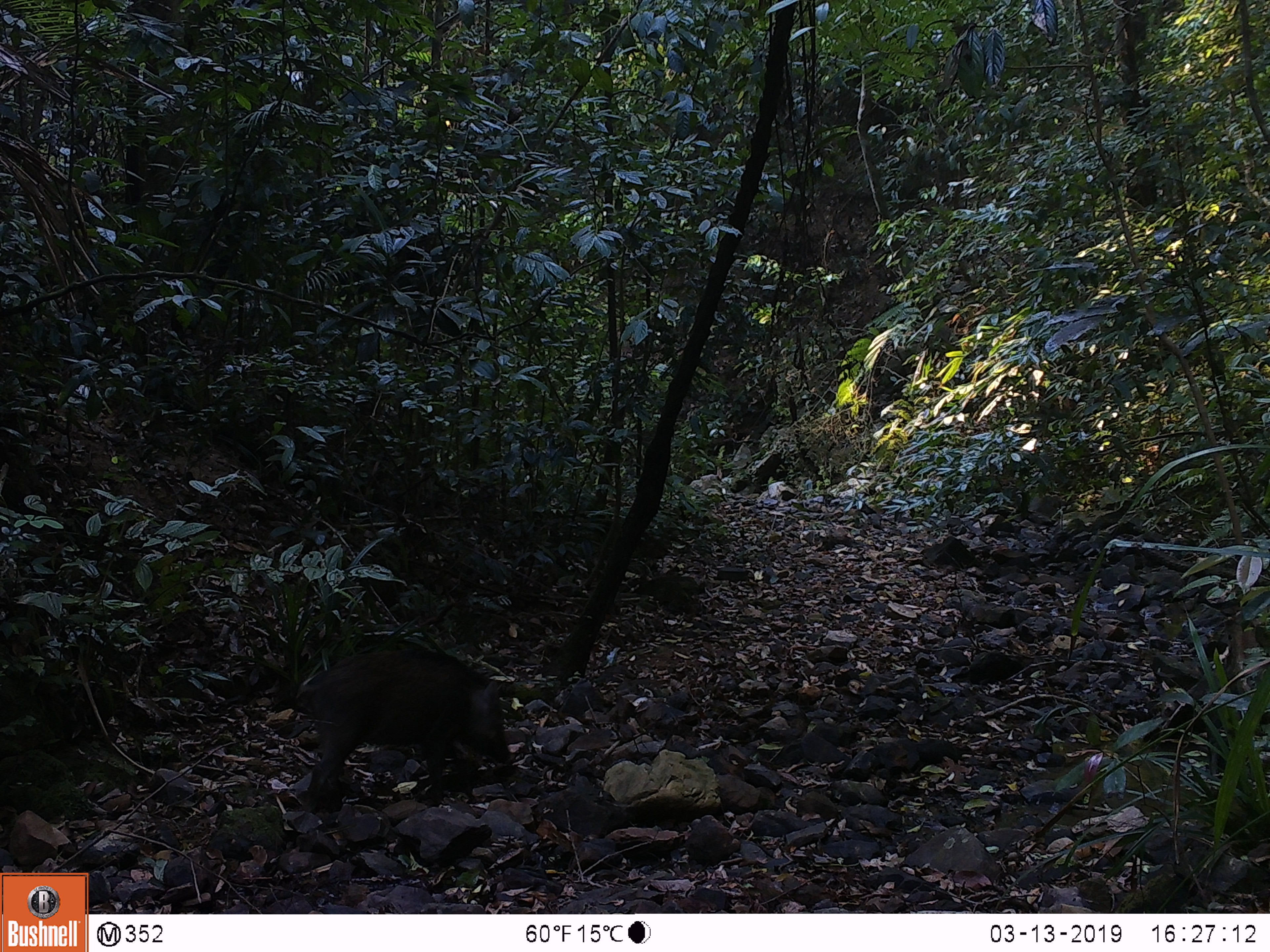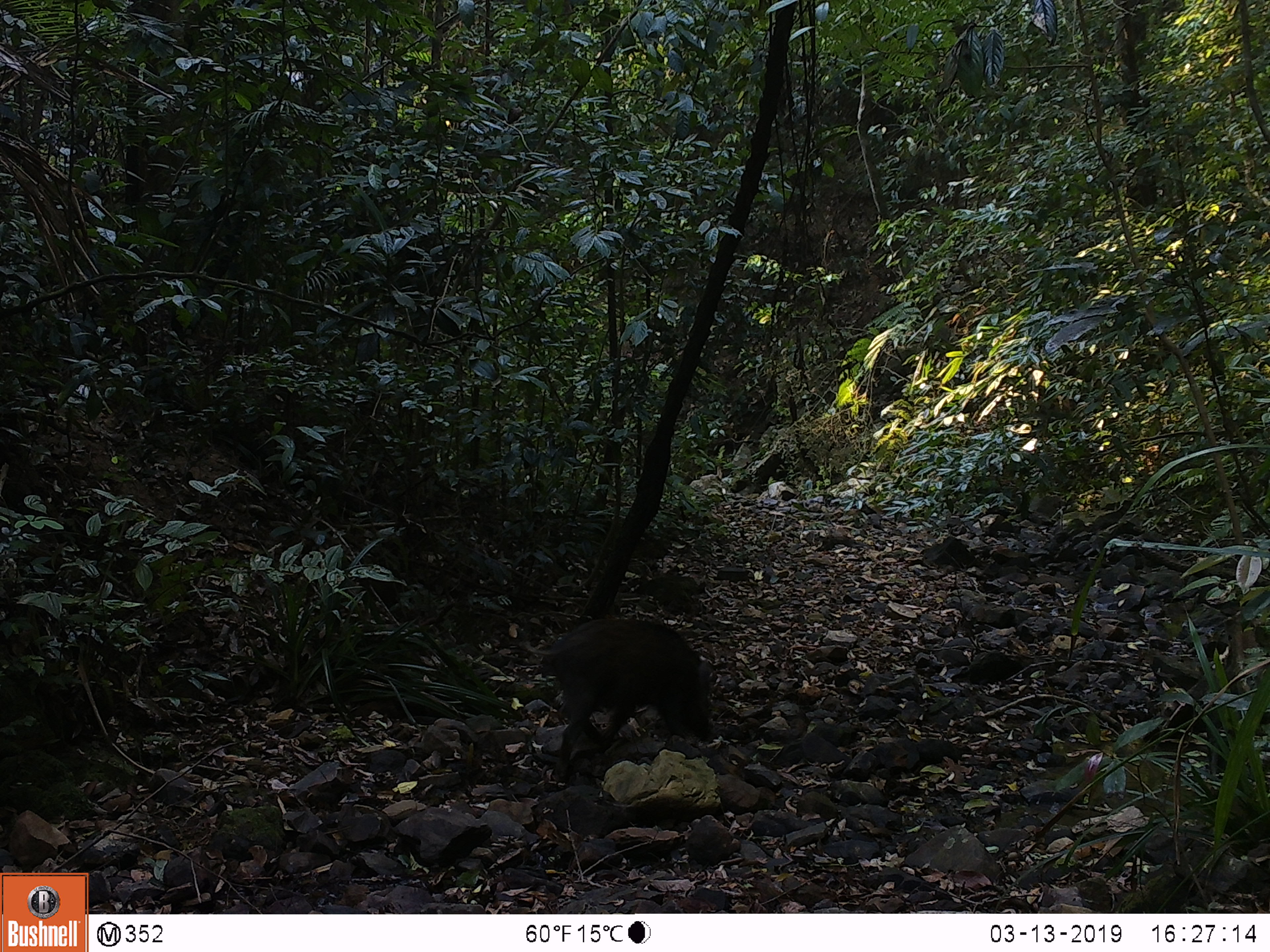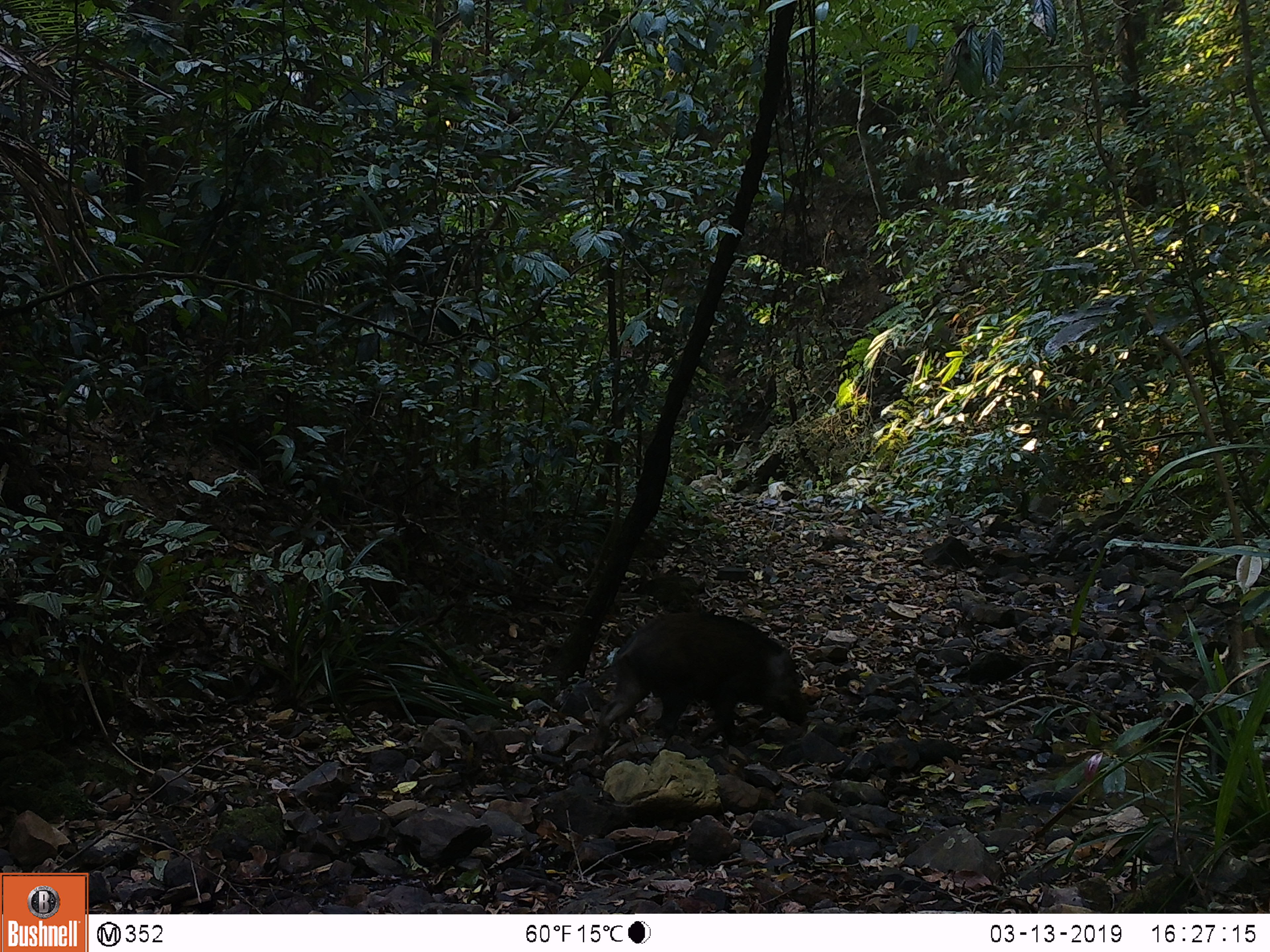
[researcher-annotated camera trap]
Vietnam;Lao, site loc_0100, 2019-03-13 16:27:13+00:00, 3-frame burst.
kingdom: Animalia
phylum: Chordata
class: Mammalia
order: Artiodactyla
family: Suidae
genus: Sus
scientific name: Sus scrofa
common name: eurasian wild pig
Eurasian wild pig (Sus scrofa). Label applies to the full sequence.